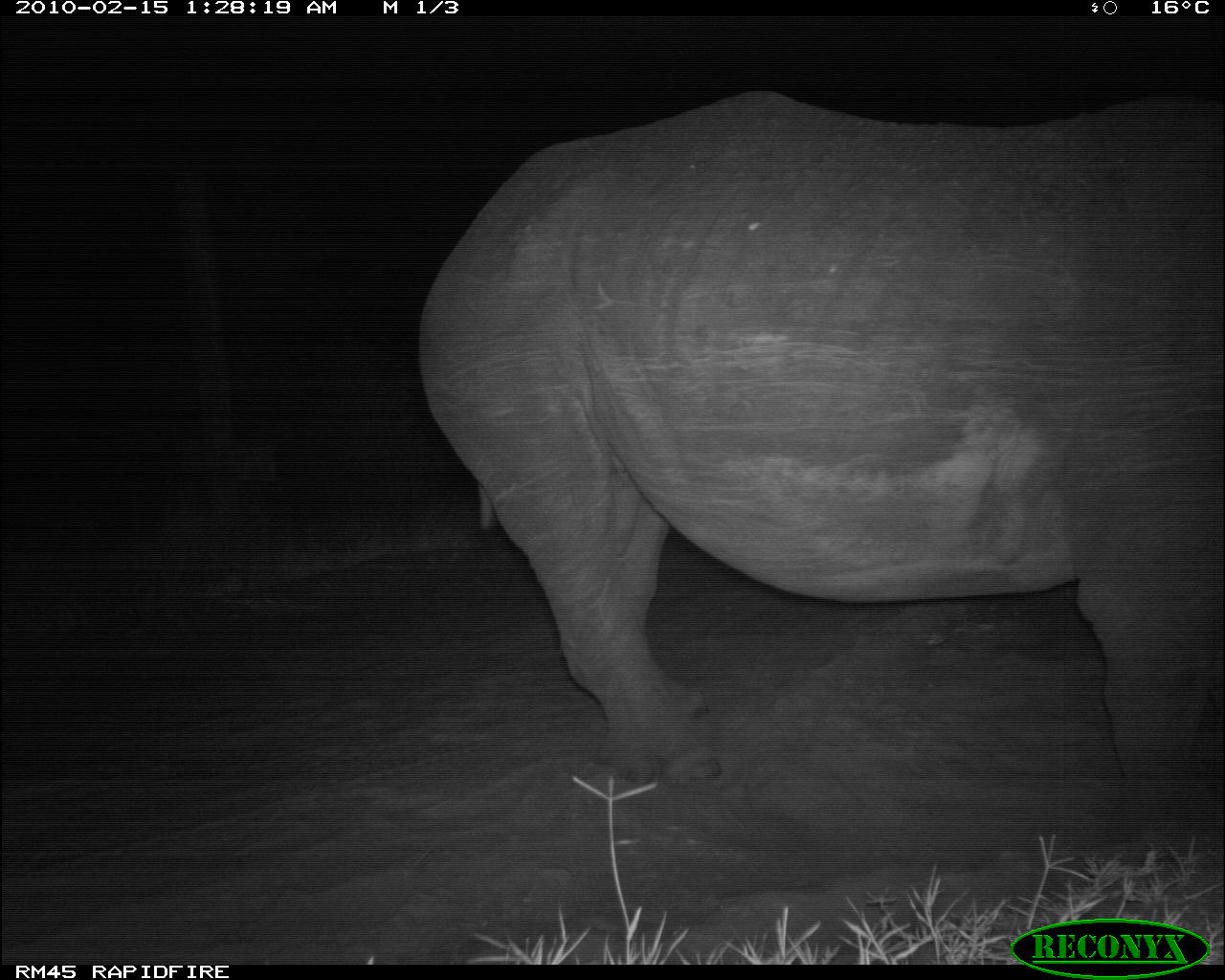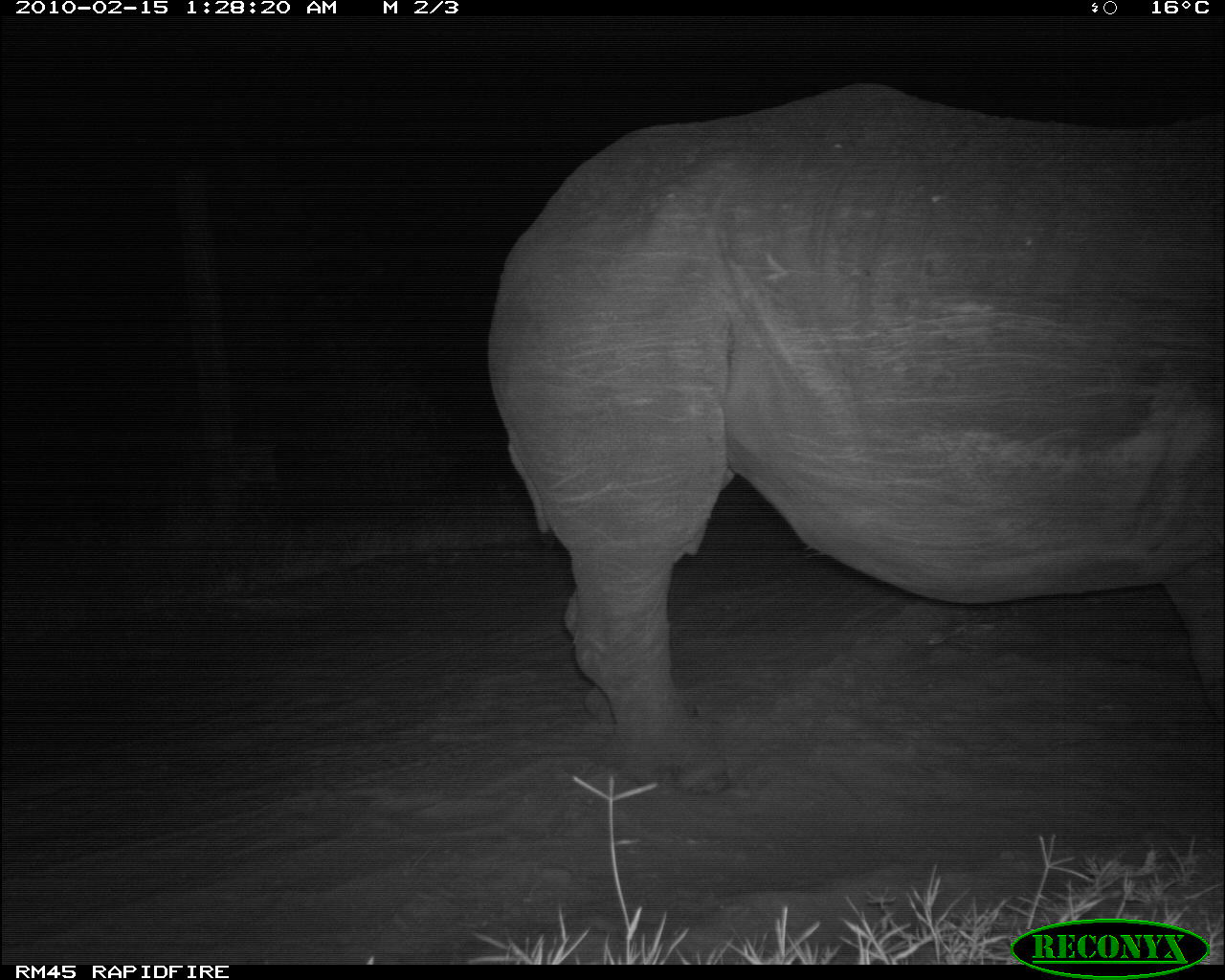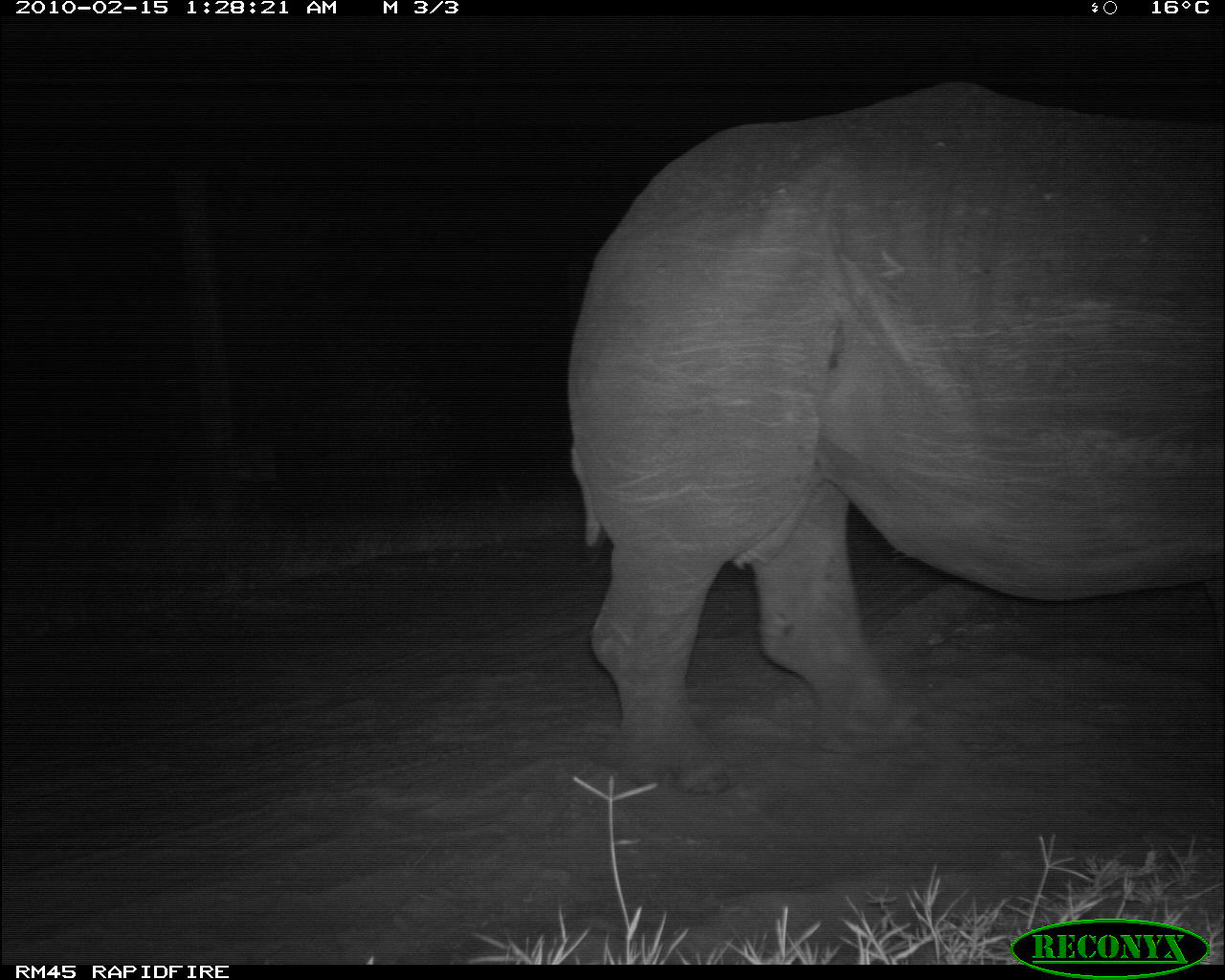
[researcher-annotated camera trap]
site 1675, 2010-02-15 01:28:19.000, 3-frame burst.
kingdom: Animalia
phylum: Chordata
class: Mammalia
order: Perissodactyla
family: Rhinocerotidae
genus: Diceros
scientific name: Diceros bicornis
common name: black rhinoceros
Diceros bicornis (black rhinoceros), count 1.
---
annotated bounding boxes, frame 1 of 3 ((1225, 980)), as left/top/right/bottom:
diceros bicornis: 413/87/1222/848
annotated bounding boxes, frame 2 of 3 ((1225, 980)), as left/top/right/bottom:
diceros bicornis: 477/84/1219/798